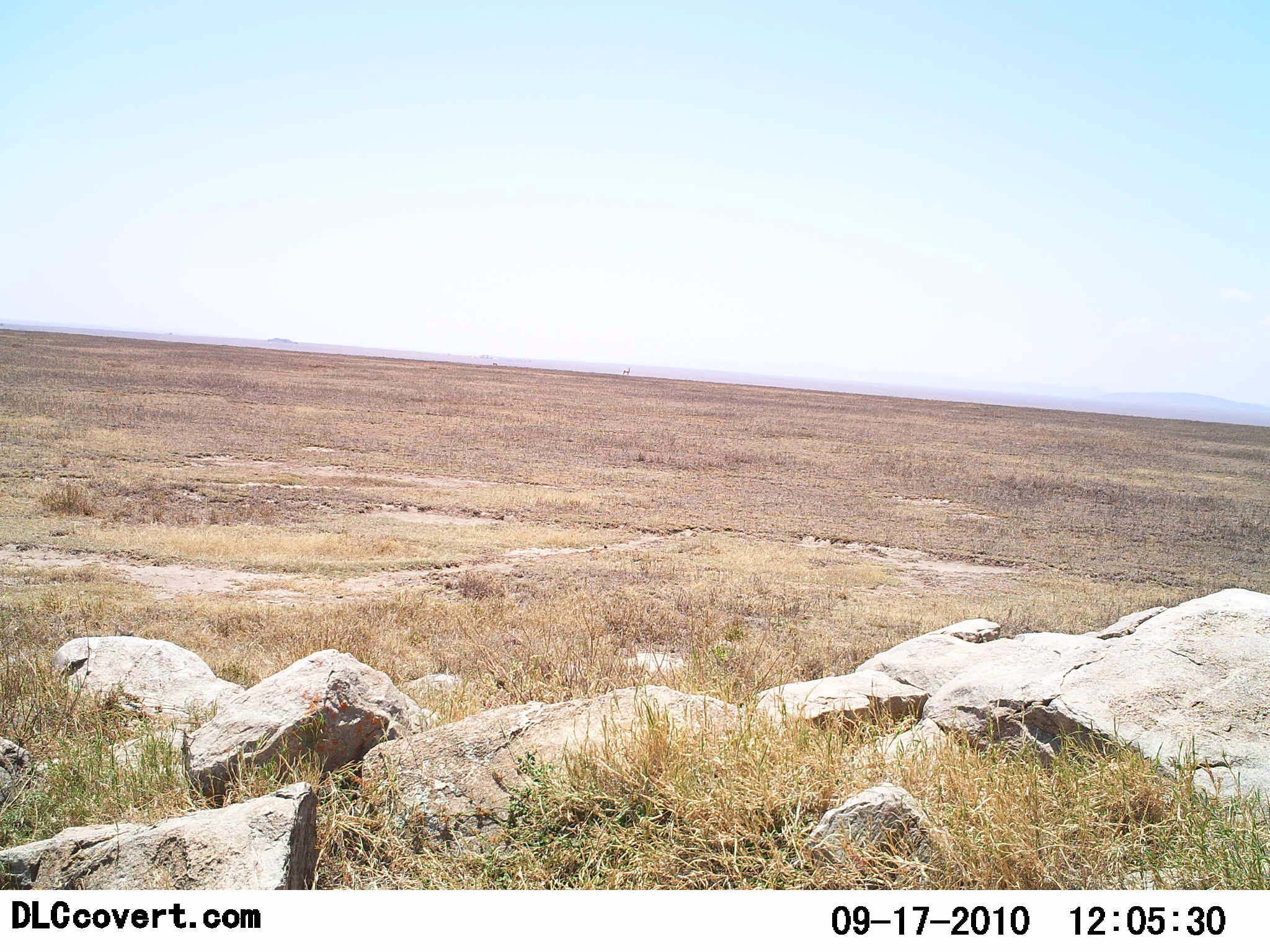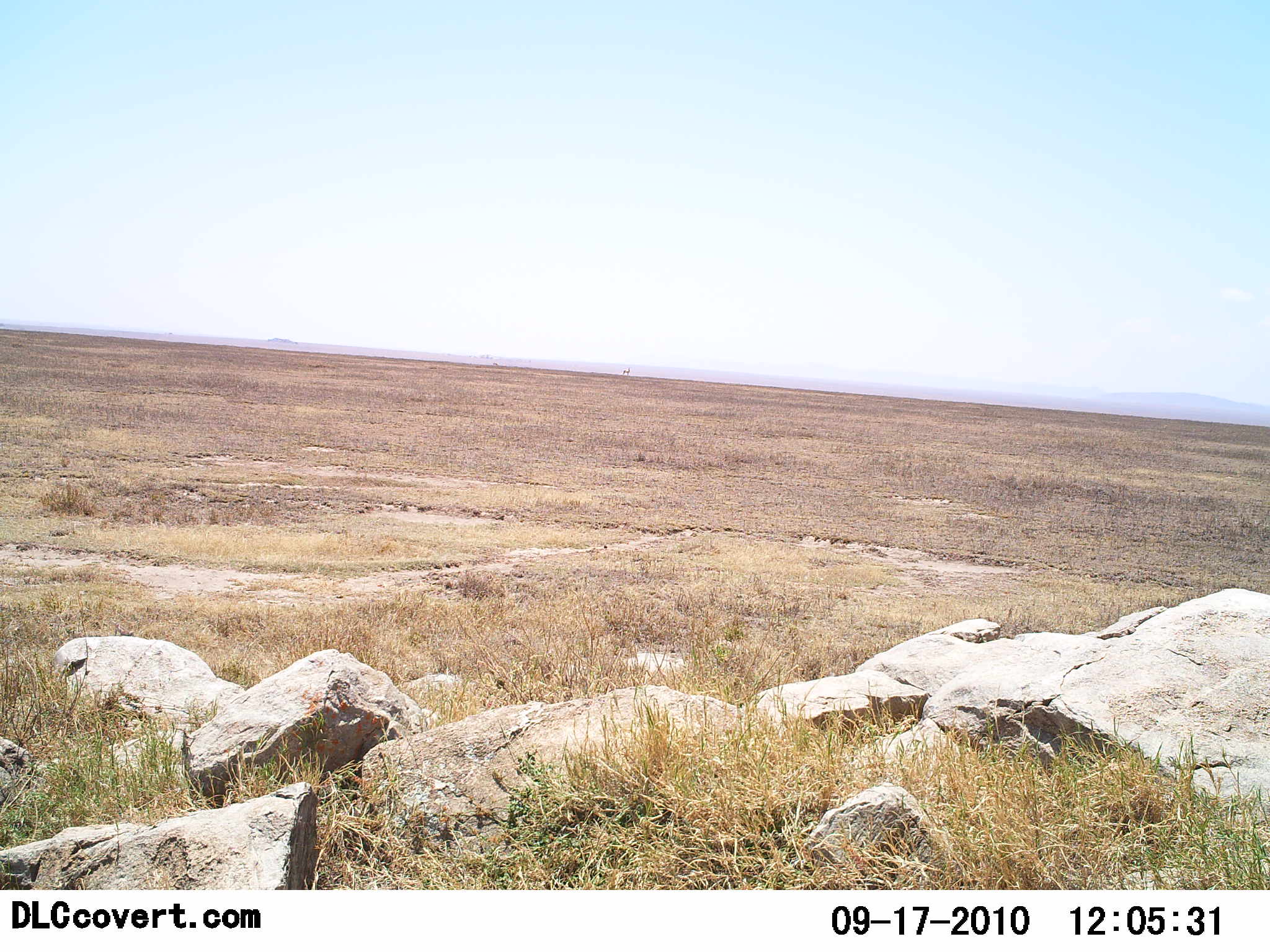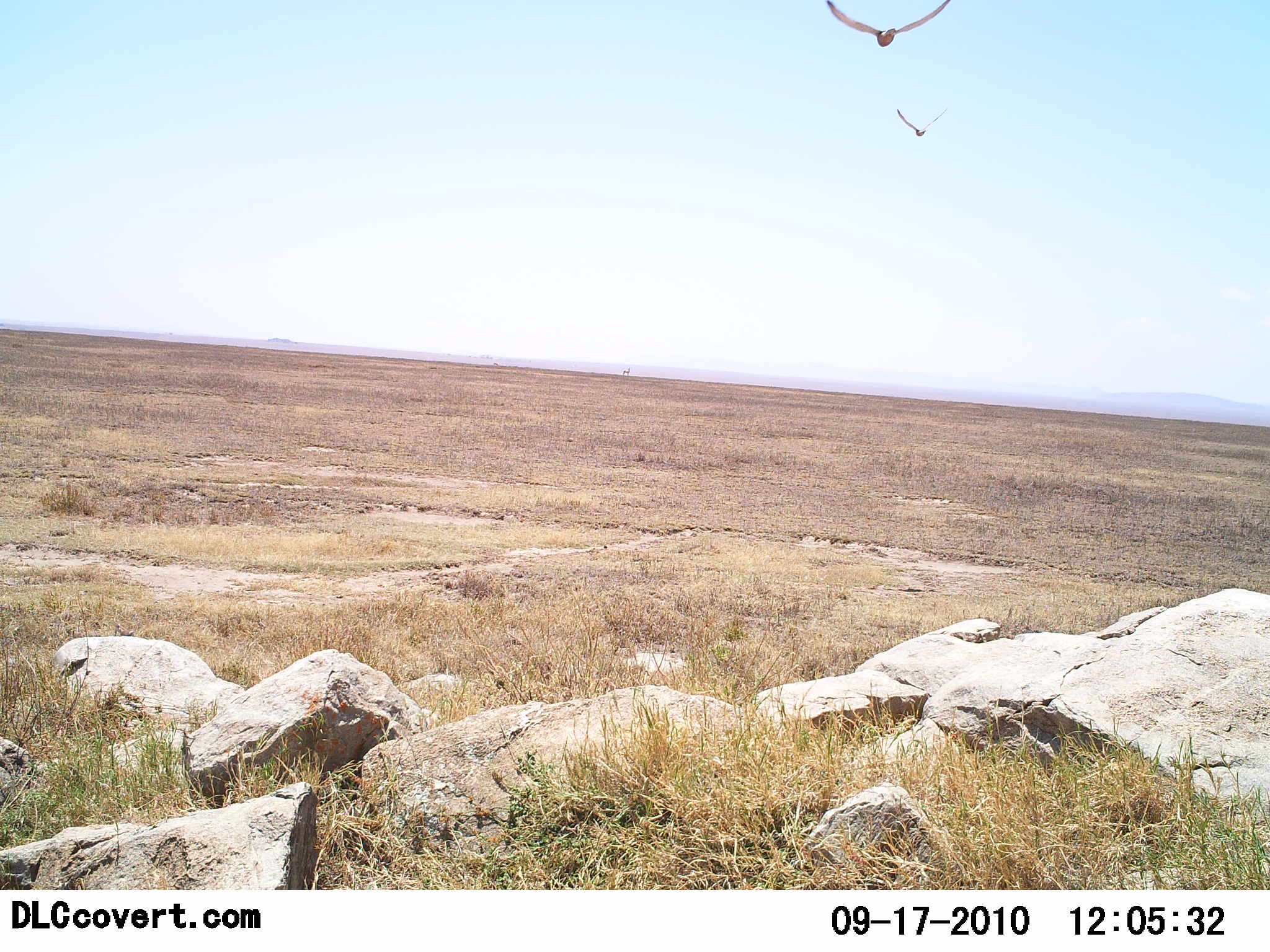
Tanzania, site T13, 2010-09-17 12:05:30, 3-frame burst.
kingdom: Animalia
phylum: Chordata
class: Aves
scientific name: Aves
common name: bird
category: otherbird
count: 2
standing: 0%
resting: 0%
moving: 100%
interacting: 0%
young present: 0%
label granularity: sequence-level